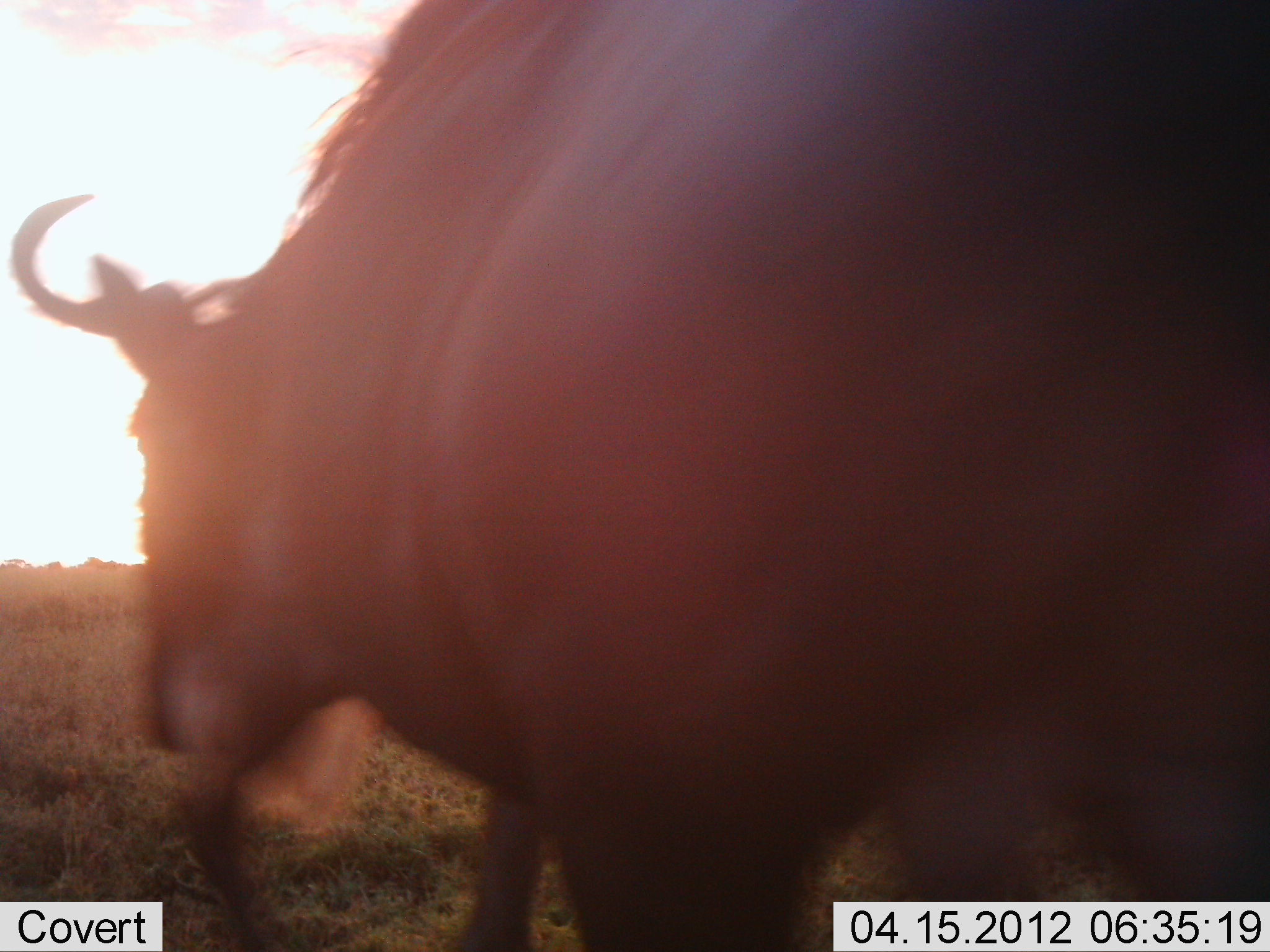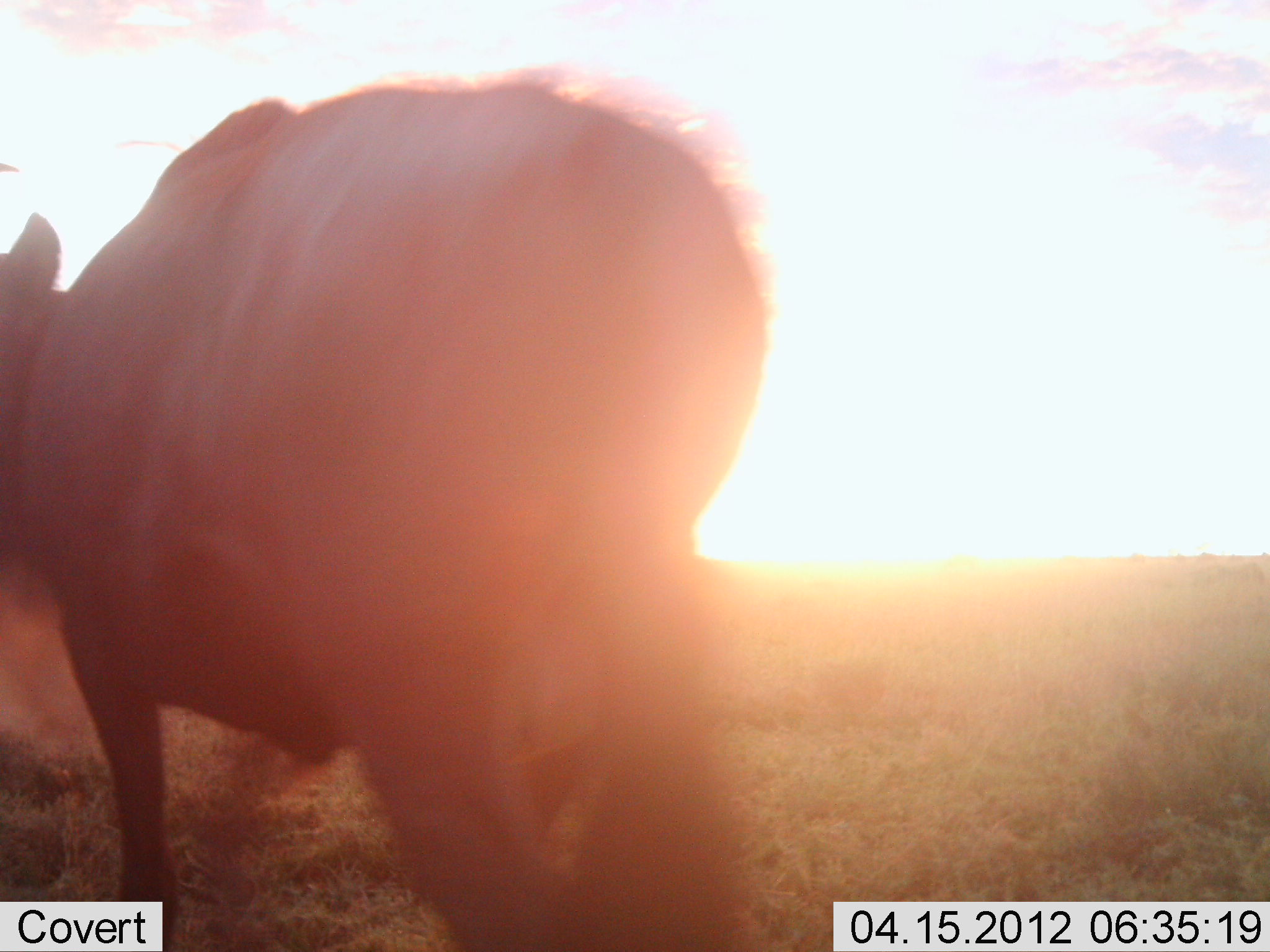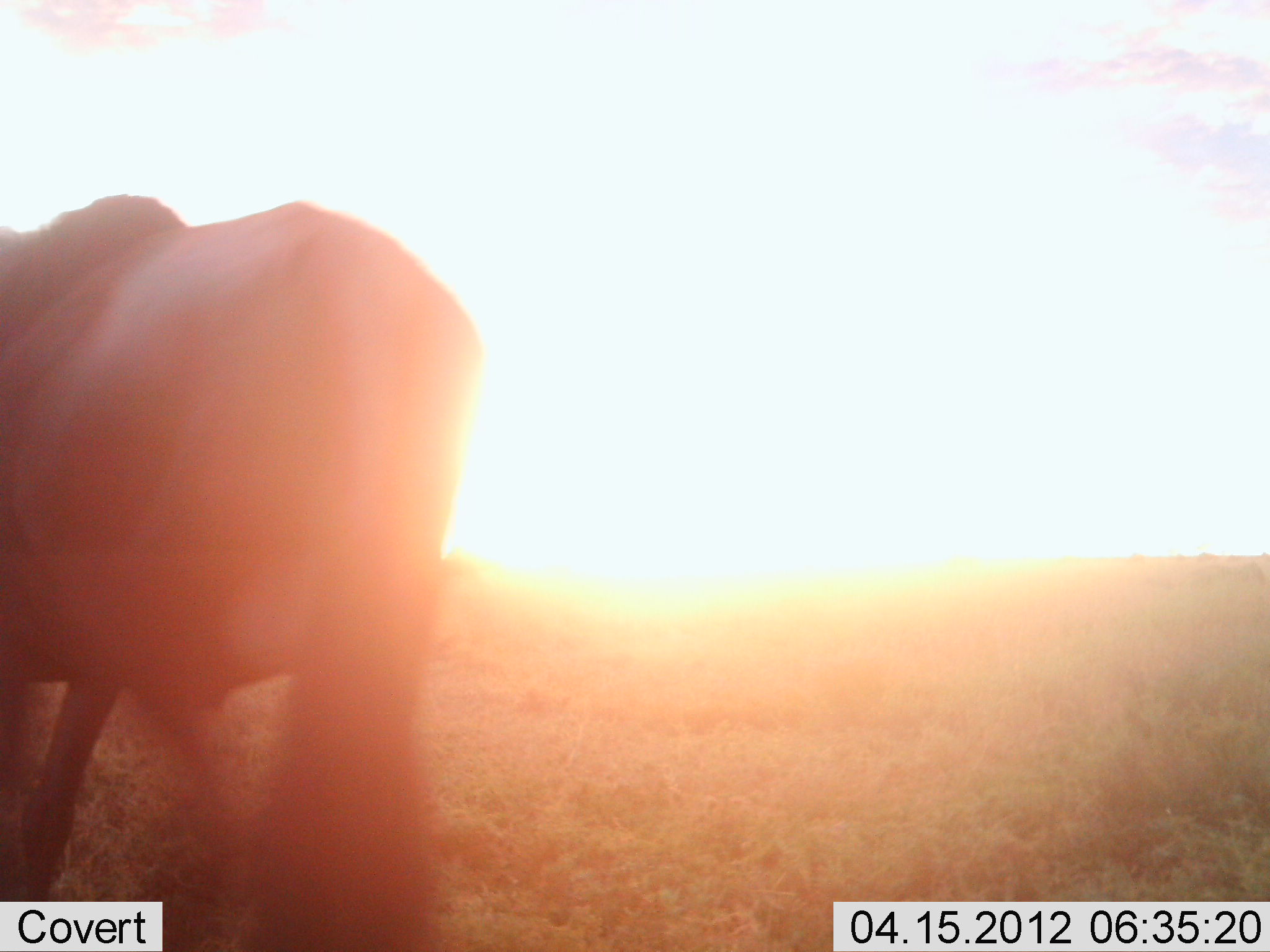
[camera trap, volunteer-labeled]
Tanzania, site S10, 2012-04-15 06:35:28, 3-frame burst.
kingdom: Animalia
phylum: Chordata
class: Mammalia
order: Artiodactyla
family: Bovidae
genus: Connochaetes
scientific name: Connochaetes taurinus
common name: blue wildebeest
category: wildebeest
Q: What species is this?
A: Wildebeest (blue wildebeest) (Connochaetes taurinus).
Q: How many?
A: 1.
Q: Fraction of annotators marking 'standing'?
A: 8%.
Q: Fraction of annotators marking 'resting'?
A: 0%.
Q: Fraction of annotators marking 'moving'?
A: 92%.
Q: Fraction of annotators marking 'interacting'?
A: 0%.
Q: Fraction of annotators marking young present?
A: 0%.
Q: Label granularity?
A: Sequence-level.